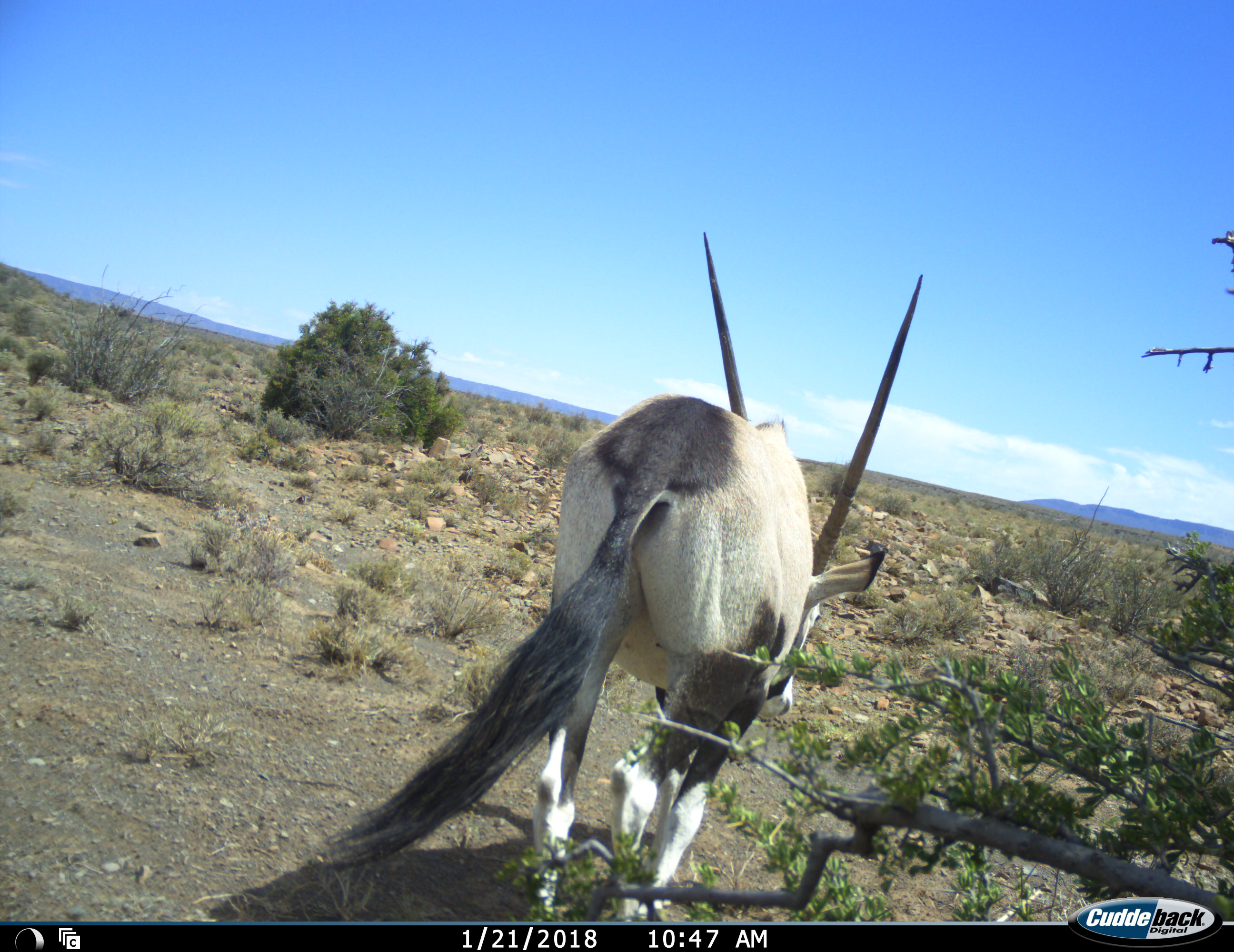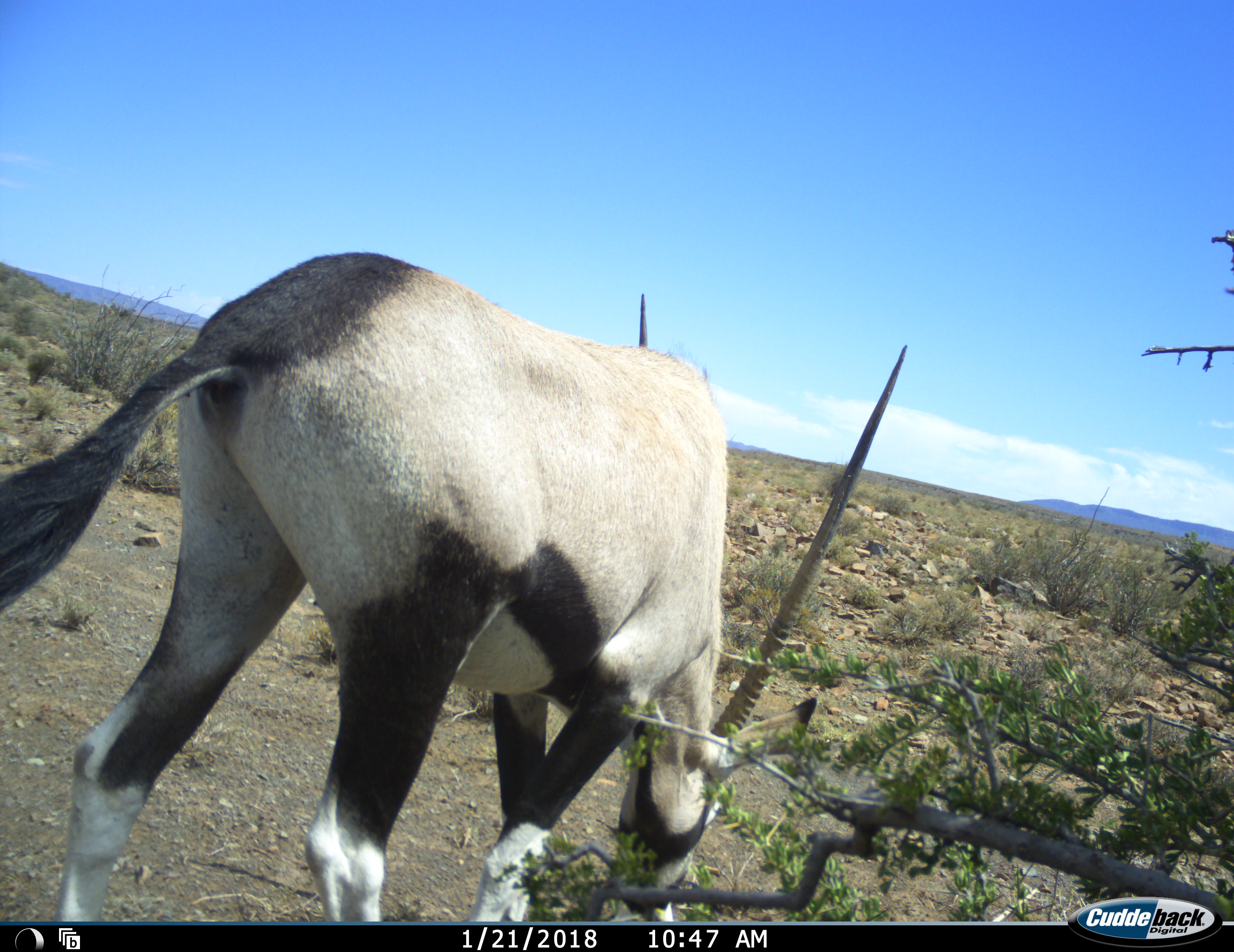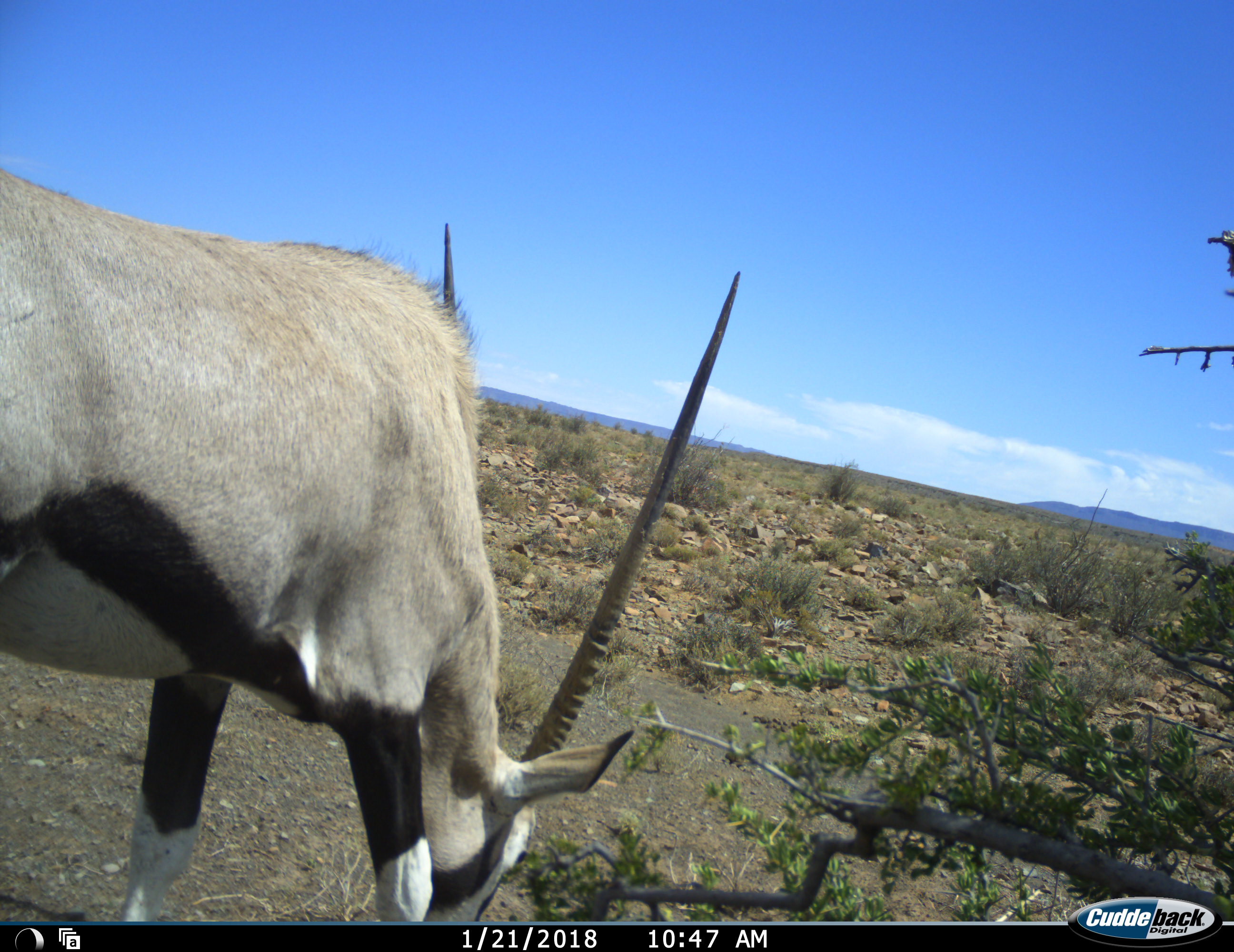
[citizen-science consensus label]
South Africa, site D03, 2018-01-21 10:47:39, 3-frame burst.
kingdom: Animalia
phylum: Chordata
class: Mammalia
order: Artiodactyla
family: Bovidae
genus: Oryx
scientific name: Oryx gazella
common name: gemsbok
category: gemsbokoryx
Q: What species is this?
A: Gemsbokoryx (gemsbok) (Oryx gazella).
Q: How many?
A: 1.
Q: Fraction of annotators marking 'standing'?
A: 0%.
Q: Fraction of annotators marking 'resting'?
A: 0%.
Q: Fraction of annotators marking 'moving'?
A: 60%.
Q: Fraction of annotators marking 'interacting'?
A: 0%.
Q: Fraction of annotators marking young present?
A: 0%.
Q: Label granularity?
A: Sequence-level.